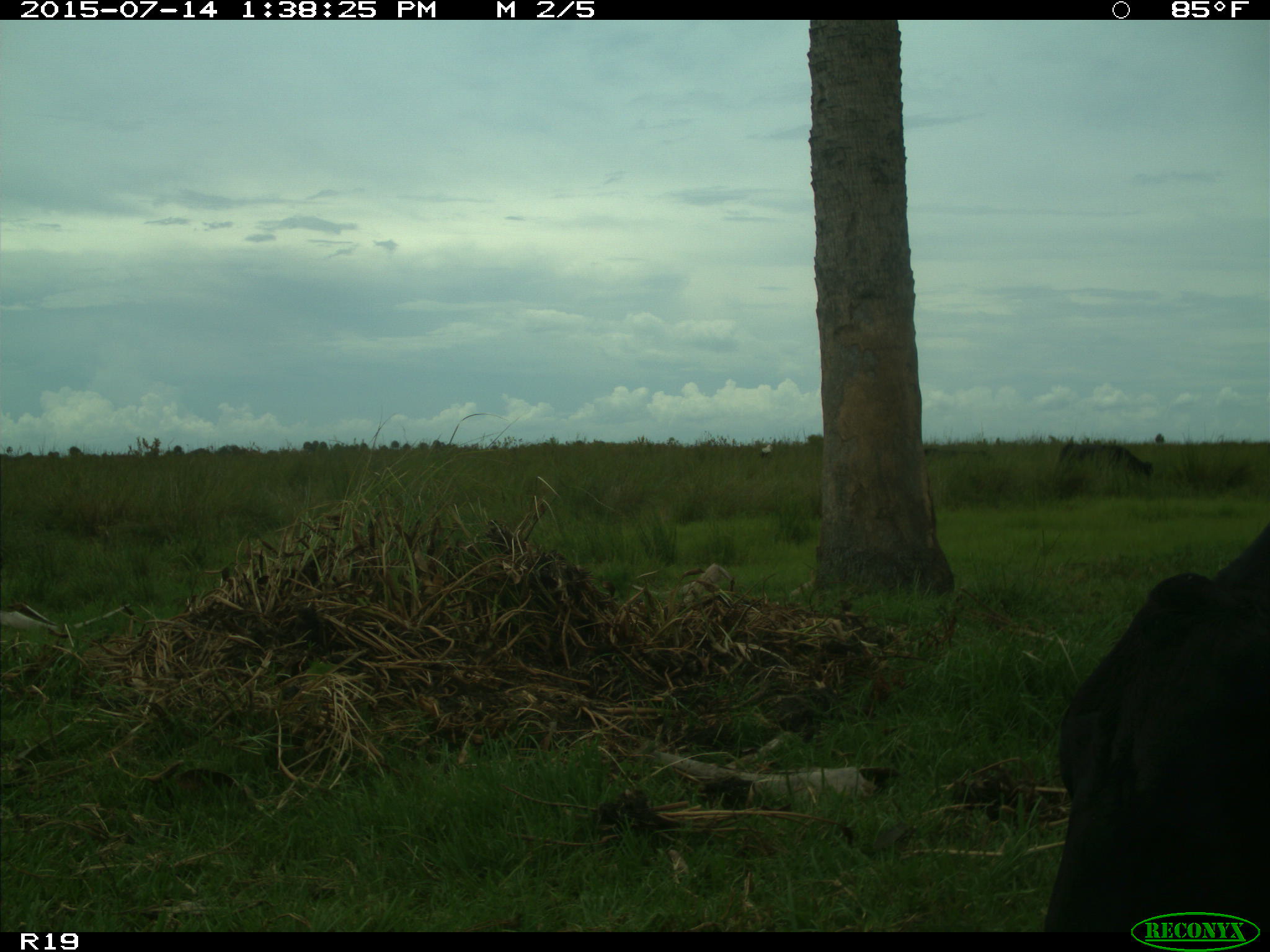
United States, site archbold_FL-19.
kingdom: Animalia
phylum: Chordata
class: Mammalia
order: Artiodactyla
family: Bovidae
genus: Bos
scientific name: Bos taurus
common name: domestic cow